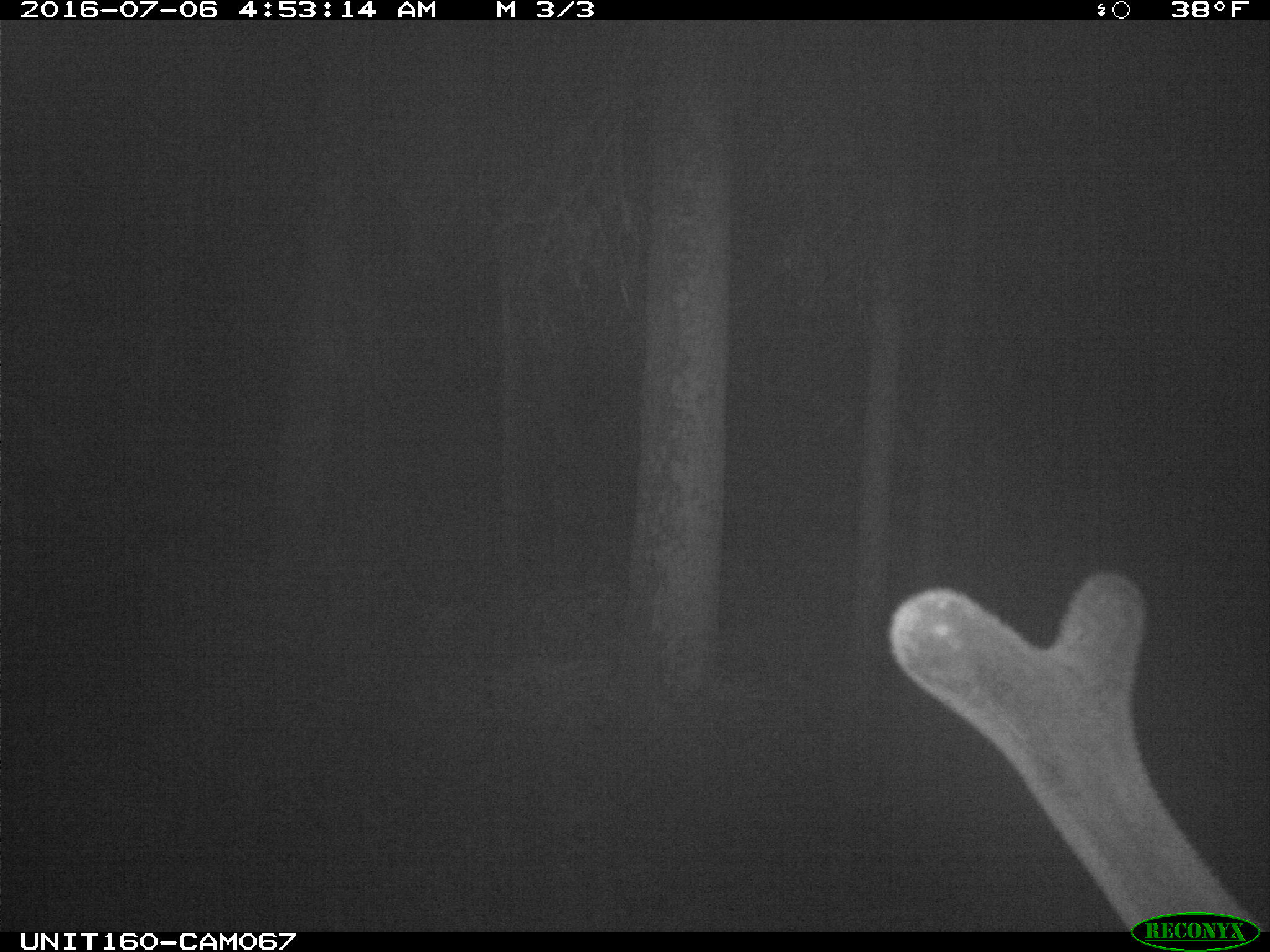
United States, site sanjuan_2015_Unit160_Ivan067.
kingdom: Animalia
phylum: Chordata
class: Mammalia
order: Artiodactyla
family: Cervidae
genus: Cervus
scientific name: Cervus elaphus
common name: red deer